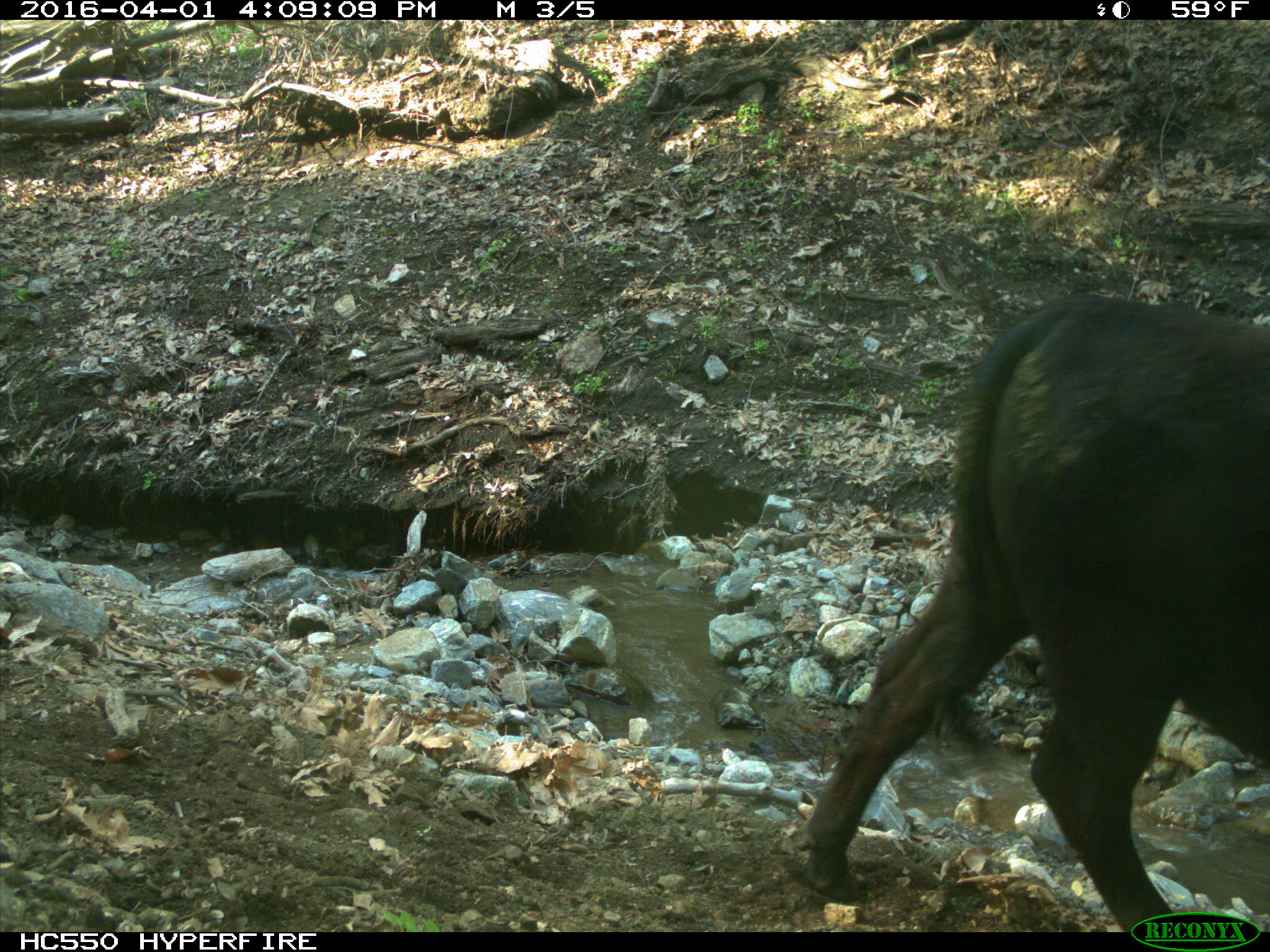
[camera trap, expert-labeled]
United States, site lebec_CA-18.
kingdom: Animalia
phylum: Chordata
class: Mammalia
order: Artiodactyla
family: Bovidae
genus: Bos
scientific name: Bos taurus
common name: domestic cow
Bos taurus (domestic cow).